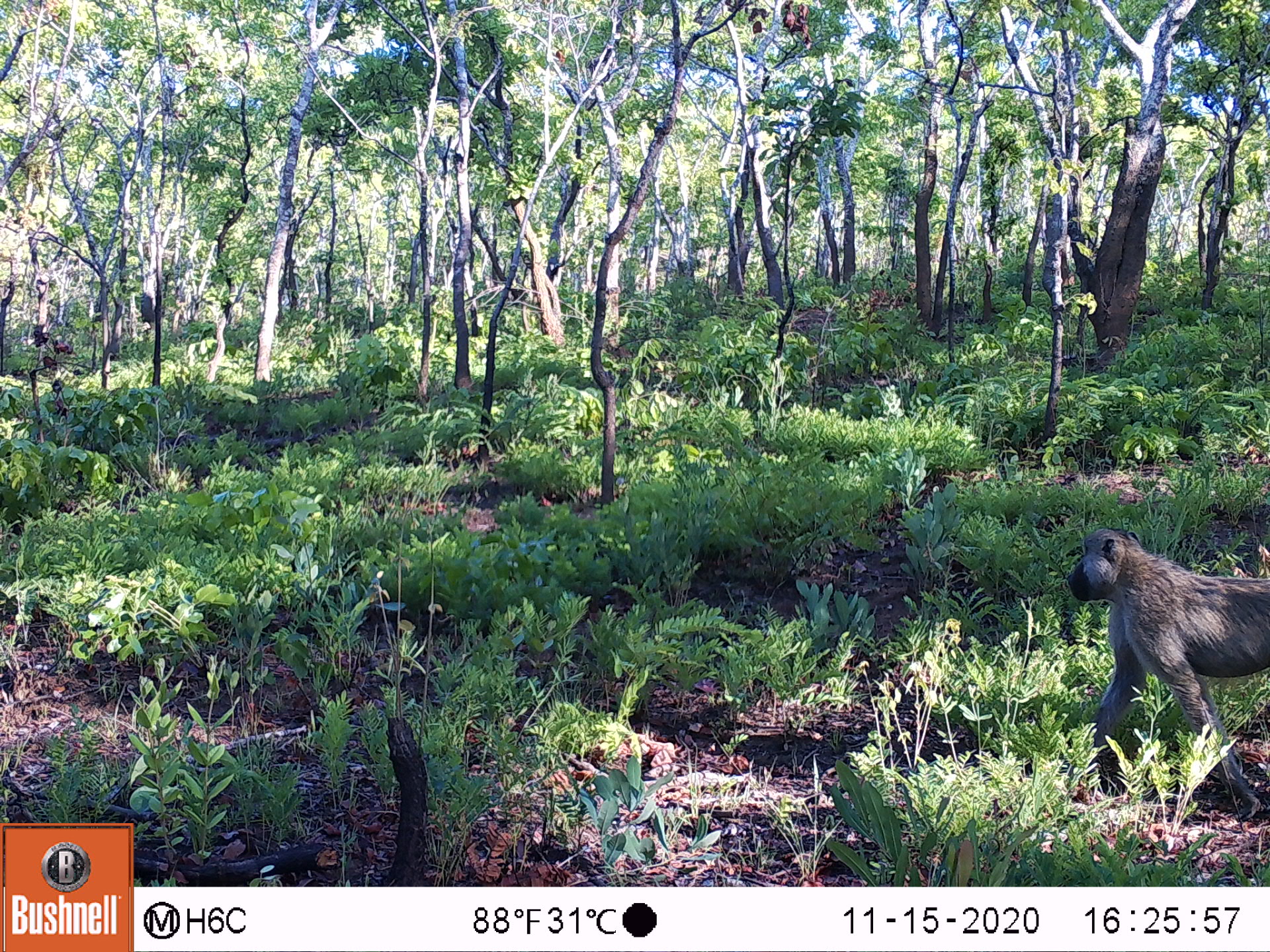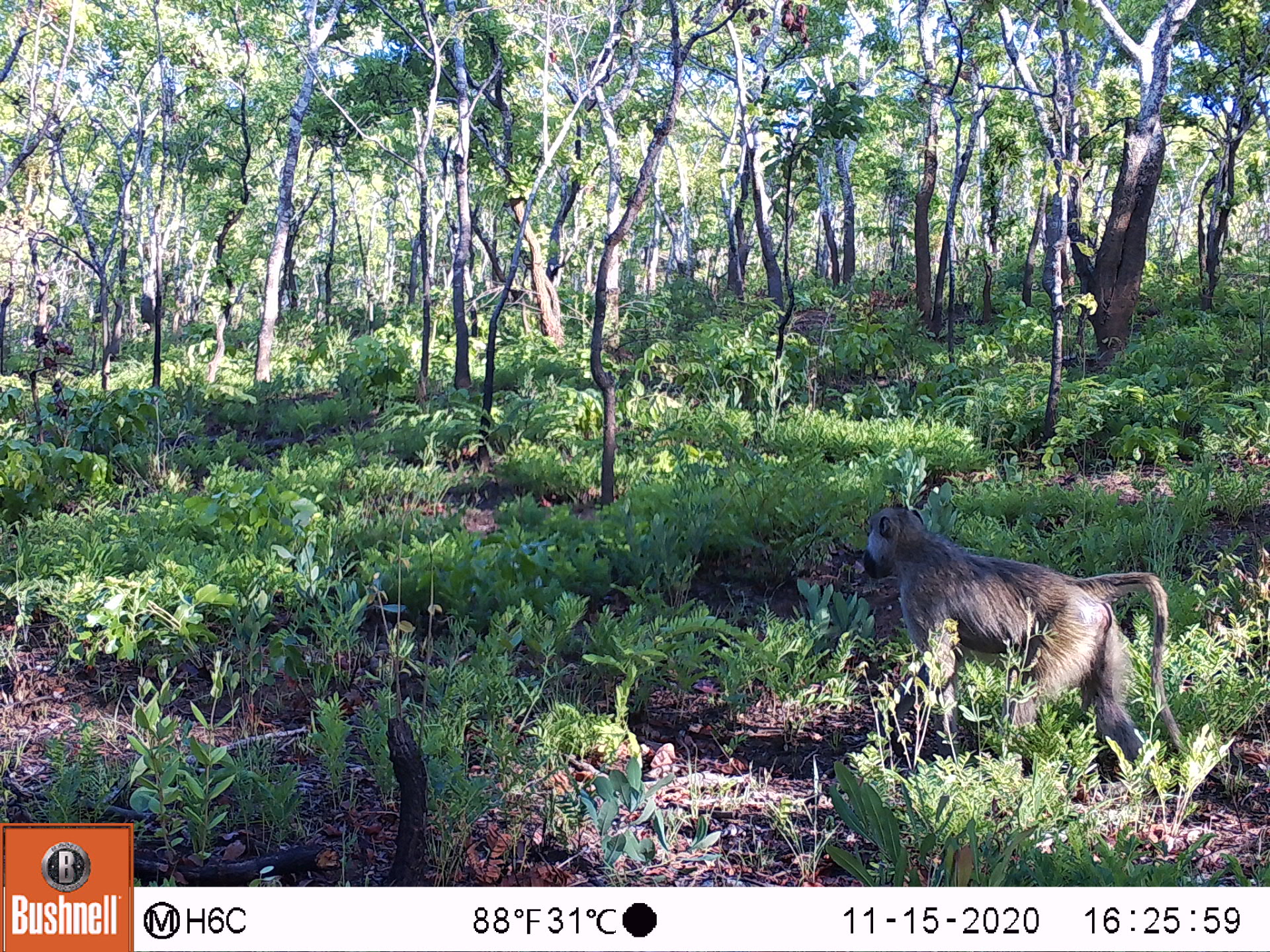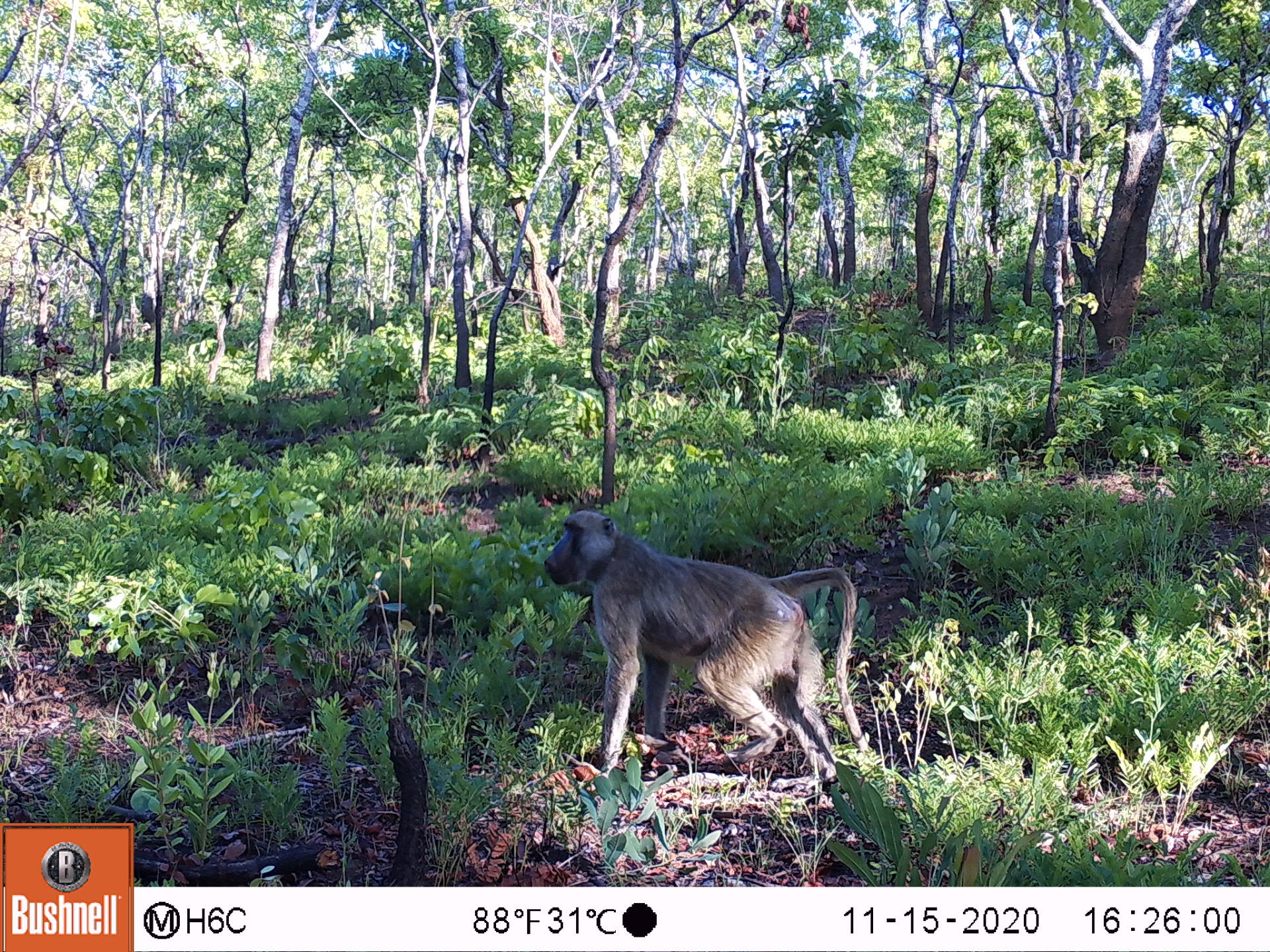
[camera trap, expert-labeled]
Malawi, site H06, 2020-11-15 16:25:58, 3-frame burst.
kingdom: Animalia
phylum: Chordata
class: Mammalia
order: Primates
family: Cercopithecidae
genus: Papio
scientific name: Papio cynocephalus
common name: yellow baboon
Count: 1.